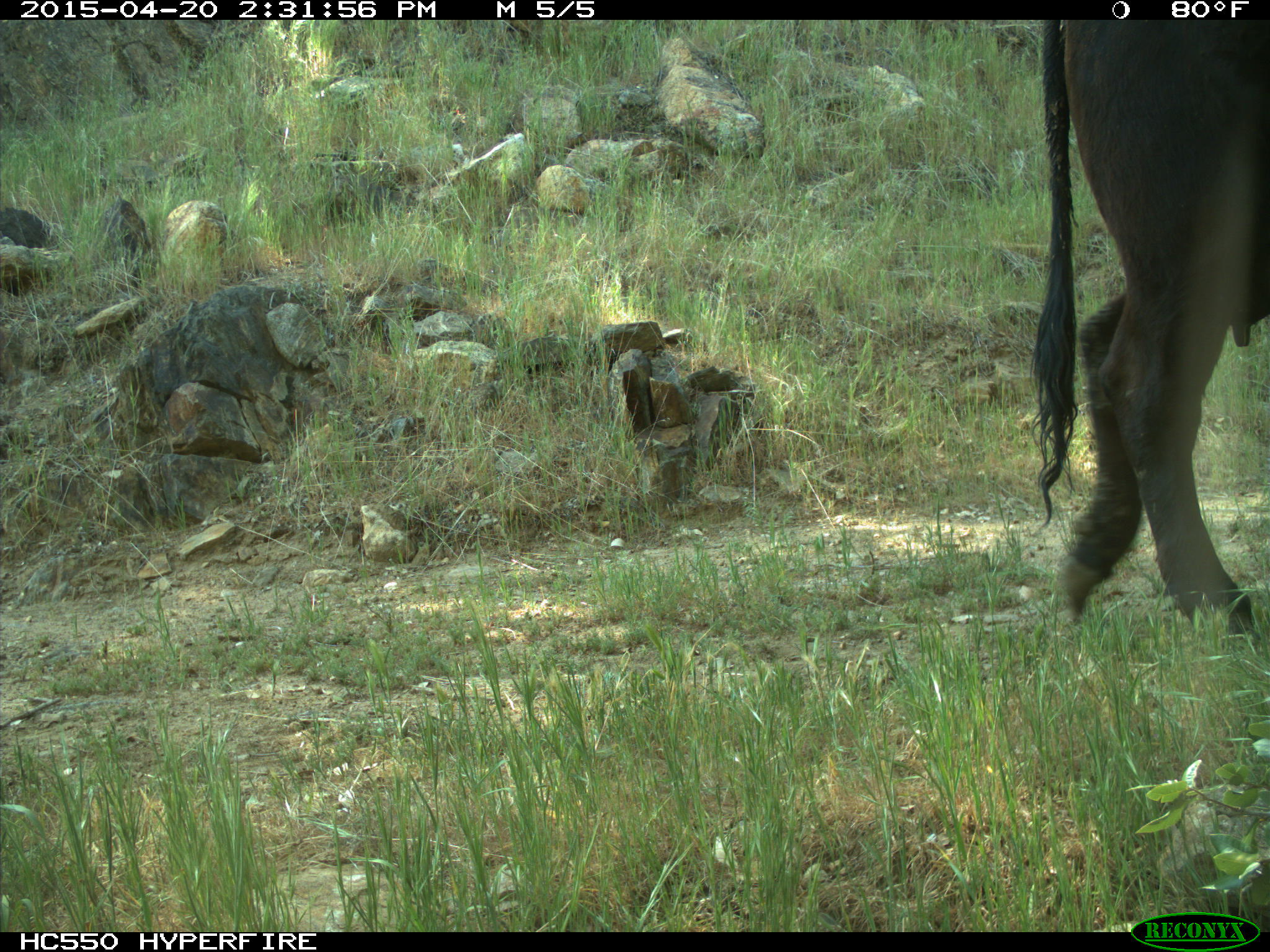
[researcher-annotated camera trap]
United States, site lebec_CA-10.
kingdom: Animalia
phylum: Chordata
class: Mammalia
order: Artiodactyla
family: Bovidae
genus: Bos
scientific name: Bos taurus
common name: domestic cow